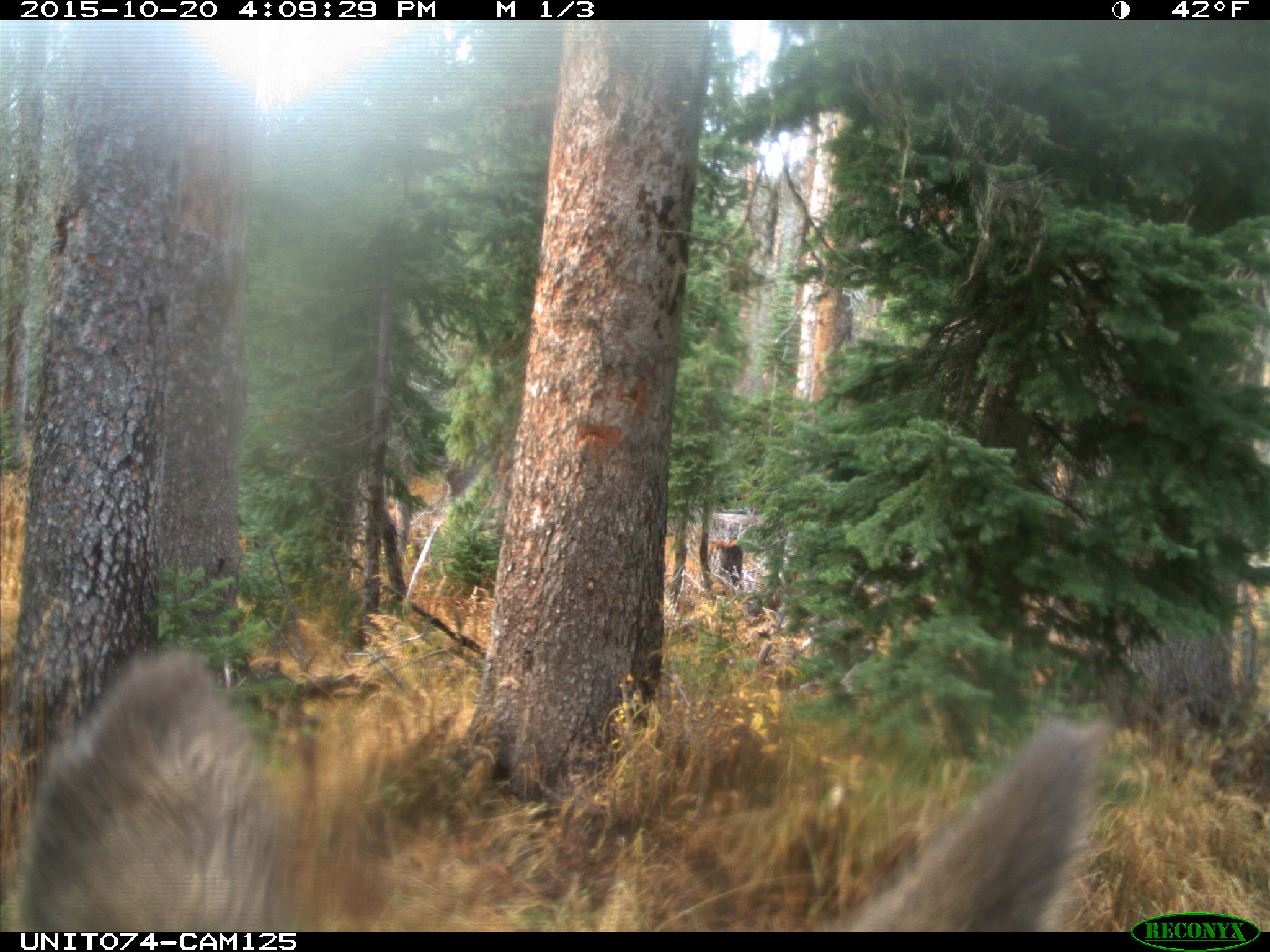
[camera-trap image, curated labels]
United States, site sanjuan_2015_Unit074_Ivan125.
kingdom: Animalia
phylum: Chordata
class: Mammalia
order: Artiodactyla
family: Cervidae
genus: Cervus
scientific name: Cervus elaphus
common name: red deer